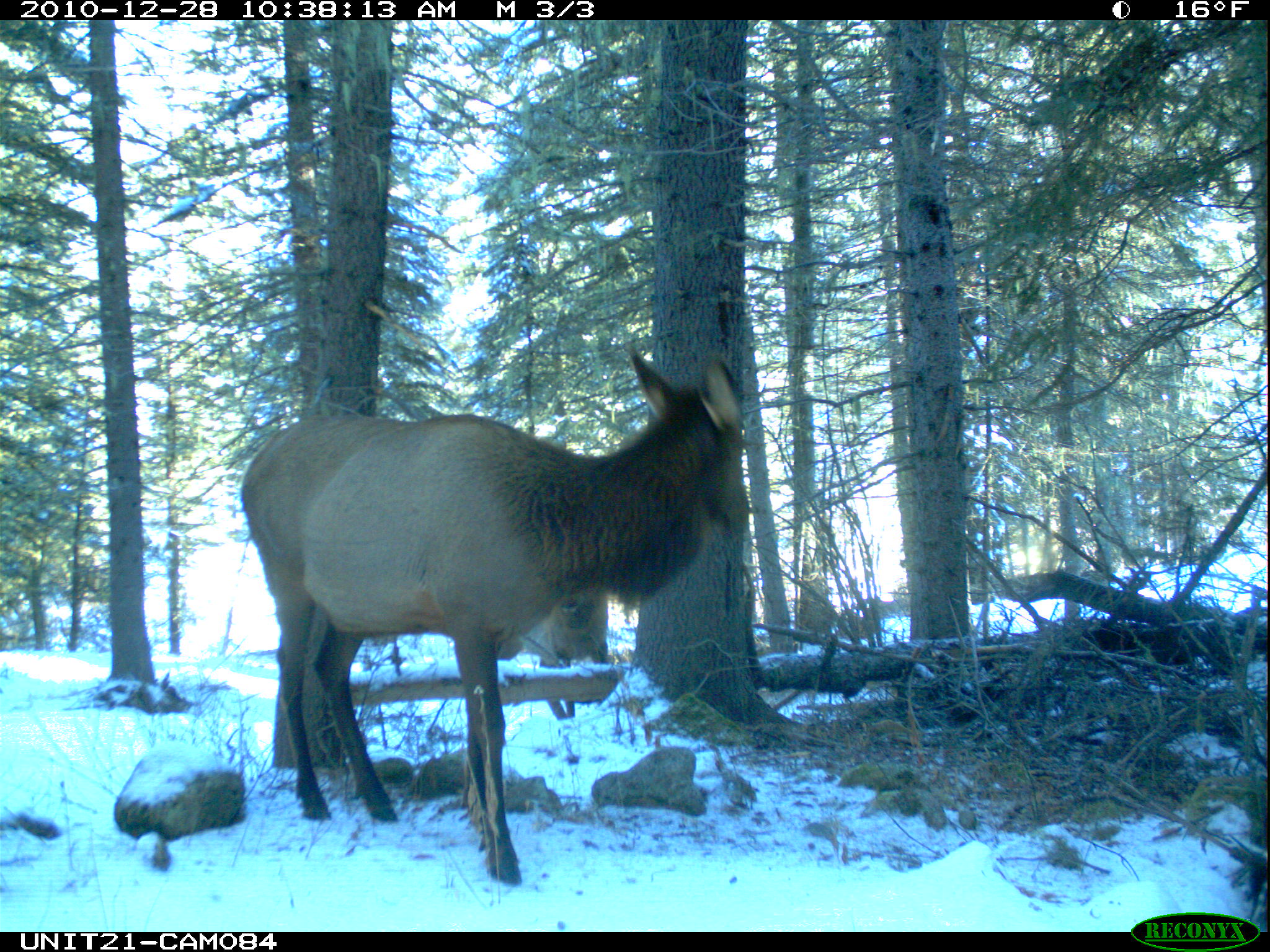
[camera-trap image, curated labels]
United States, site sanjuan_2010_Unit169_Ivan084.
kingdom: Animalia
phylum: Chordata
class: Mammalia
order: Artiodactyla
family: Cervidae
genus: Cervus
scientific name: Cervus elaphus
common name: red deer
Cervus elaphus (red deer).